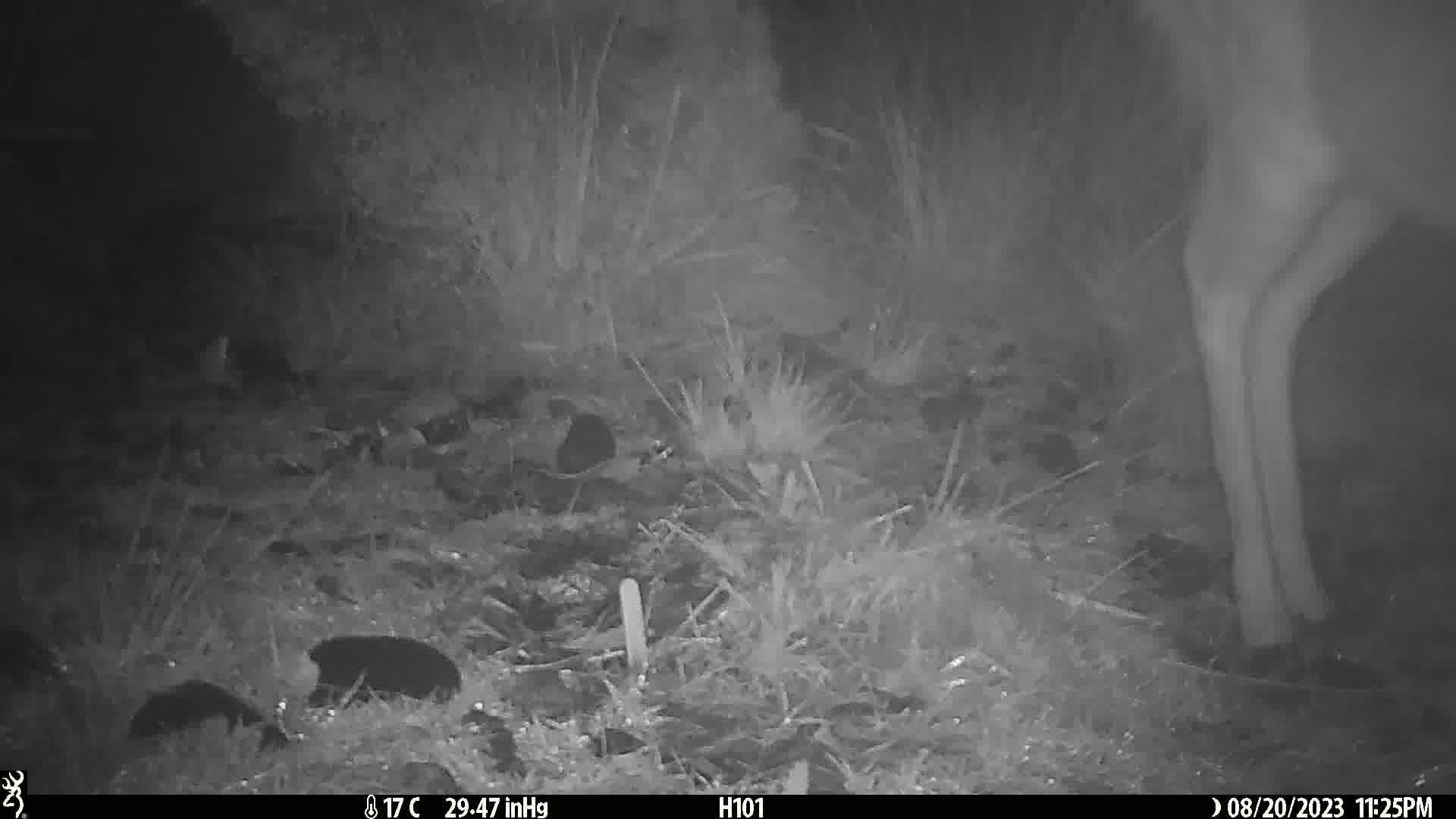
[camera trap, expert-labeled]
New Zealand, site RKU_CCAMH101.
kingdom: Animalia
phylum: Chordata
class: Mammalia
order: Artiodactyla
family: Cervidae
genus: Odocoileus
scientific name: Odocoileus virginianus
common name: white-tailed deer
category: white tailed deer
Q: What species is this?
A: White tailed deer (white-tailed deer) (Odocoileus virginianus).